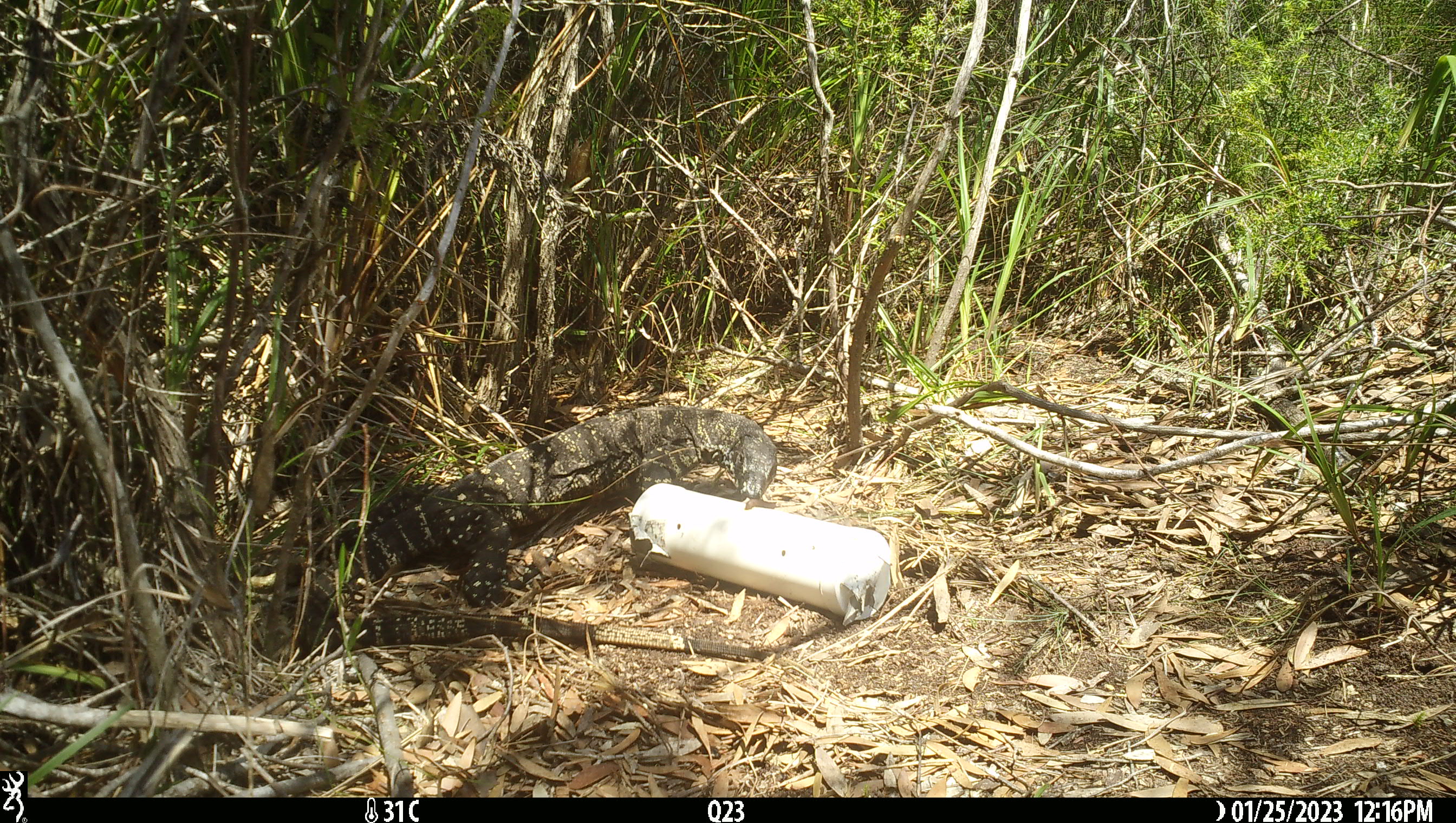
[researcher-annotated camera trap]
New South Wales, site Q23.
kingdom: Animalia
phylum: Chordata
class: Reptilia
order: Squamata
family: Varanidae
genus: Varanus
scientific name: Varanus varius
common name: lace monitor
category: goanna